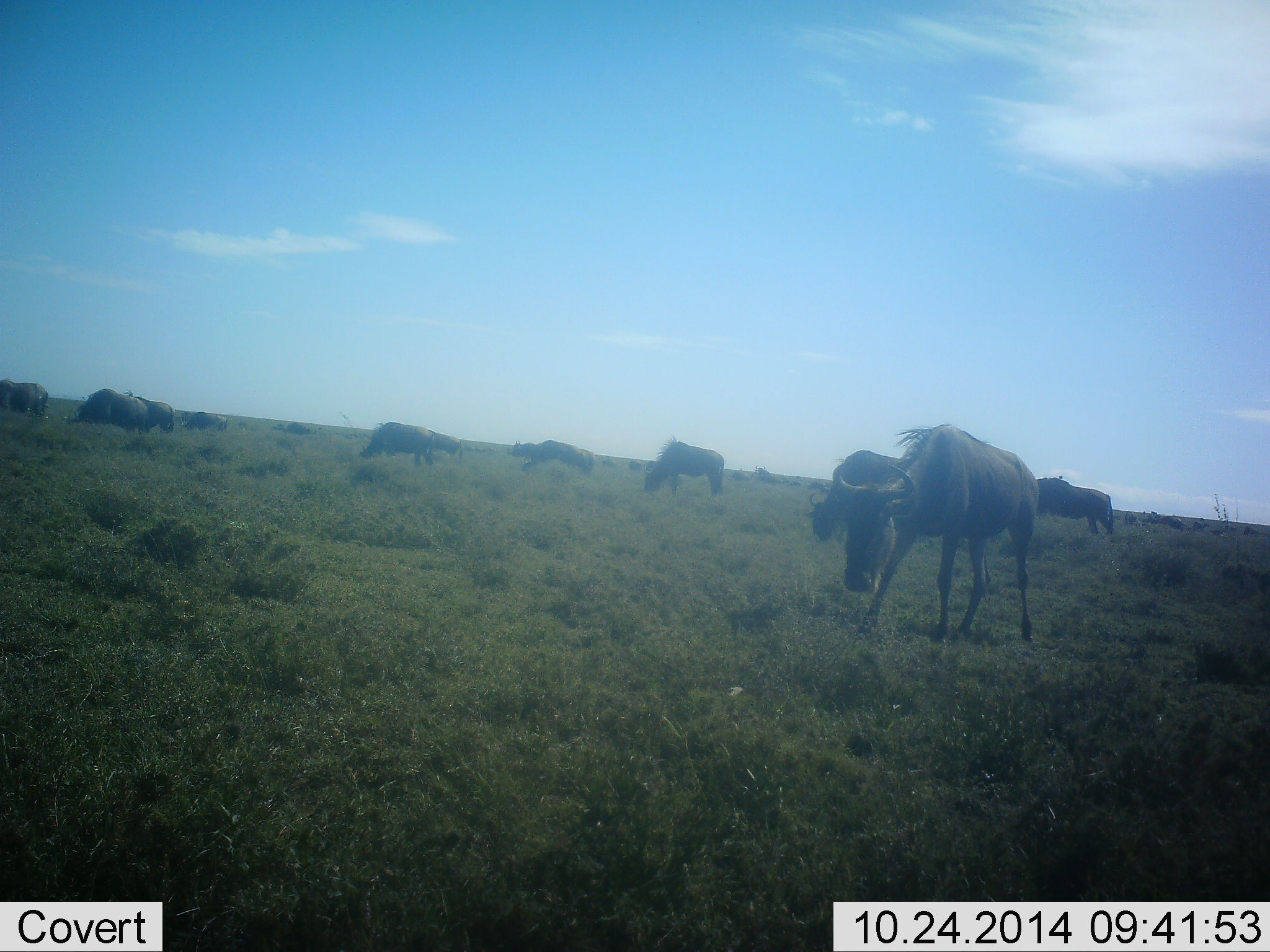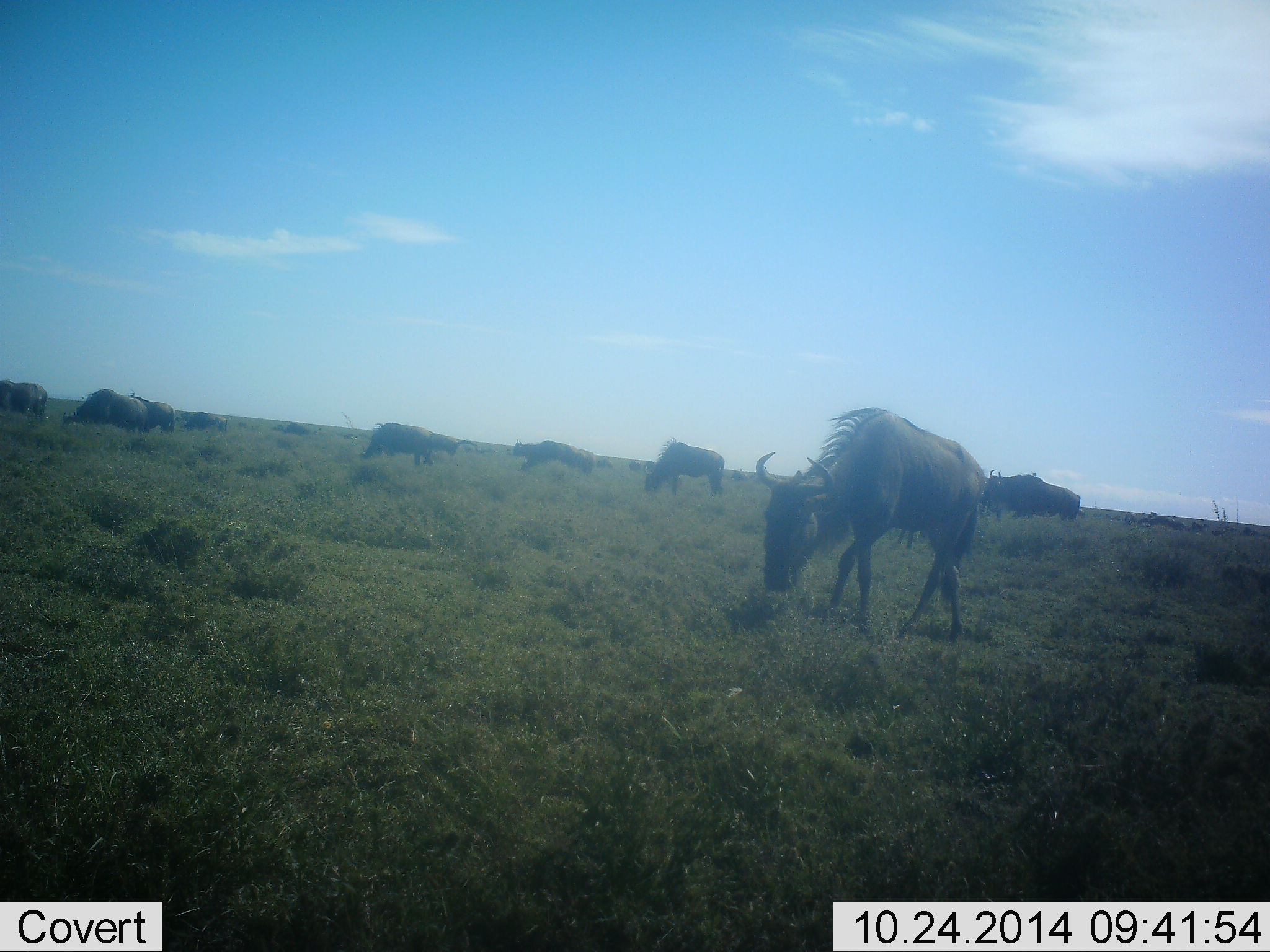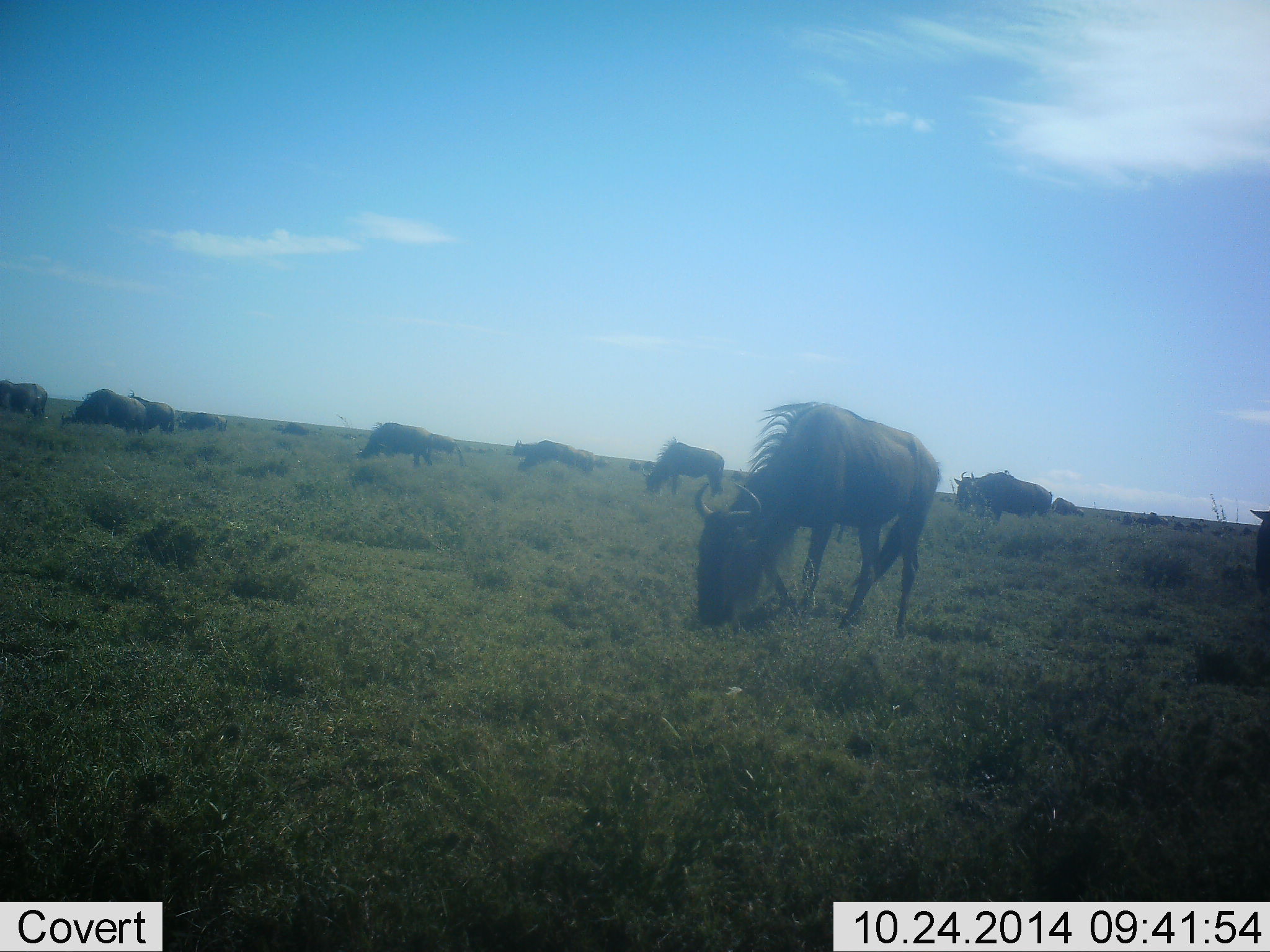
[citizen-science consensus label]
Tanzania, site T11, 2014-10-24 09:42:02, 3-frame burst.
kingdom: Animalia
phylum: Chordata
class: Mammalia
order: Artiodactyla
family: Bovidae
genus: Connochaetes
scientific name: Connochaetes taurinus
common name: blue wildebeest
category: wildebeest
Wildebeest (blue wildebeest) (Connochaetes taurinus), count 11-50. Behavior (volunteer vote fractions): standing 60%, resting 0%, moving 70%, interacting 0%. Young present (vote fraction): 0%. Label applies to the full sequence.